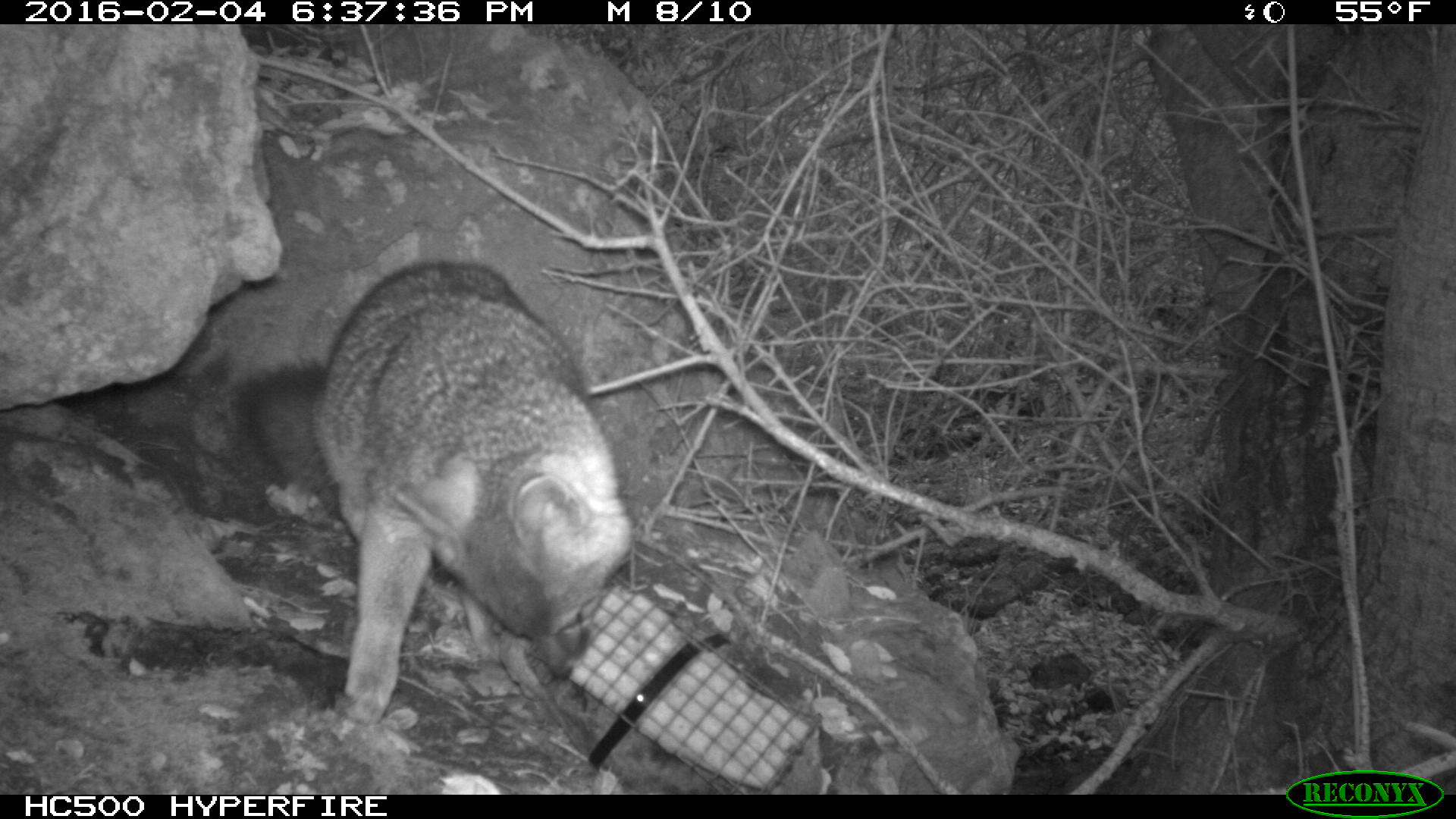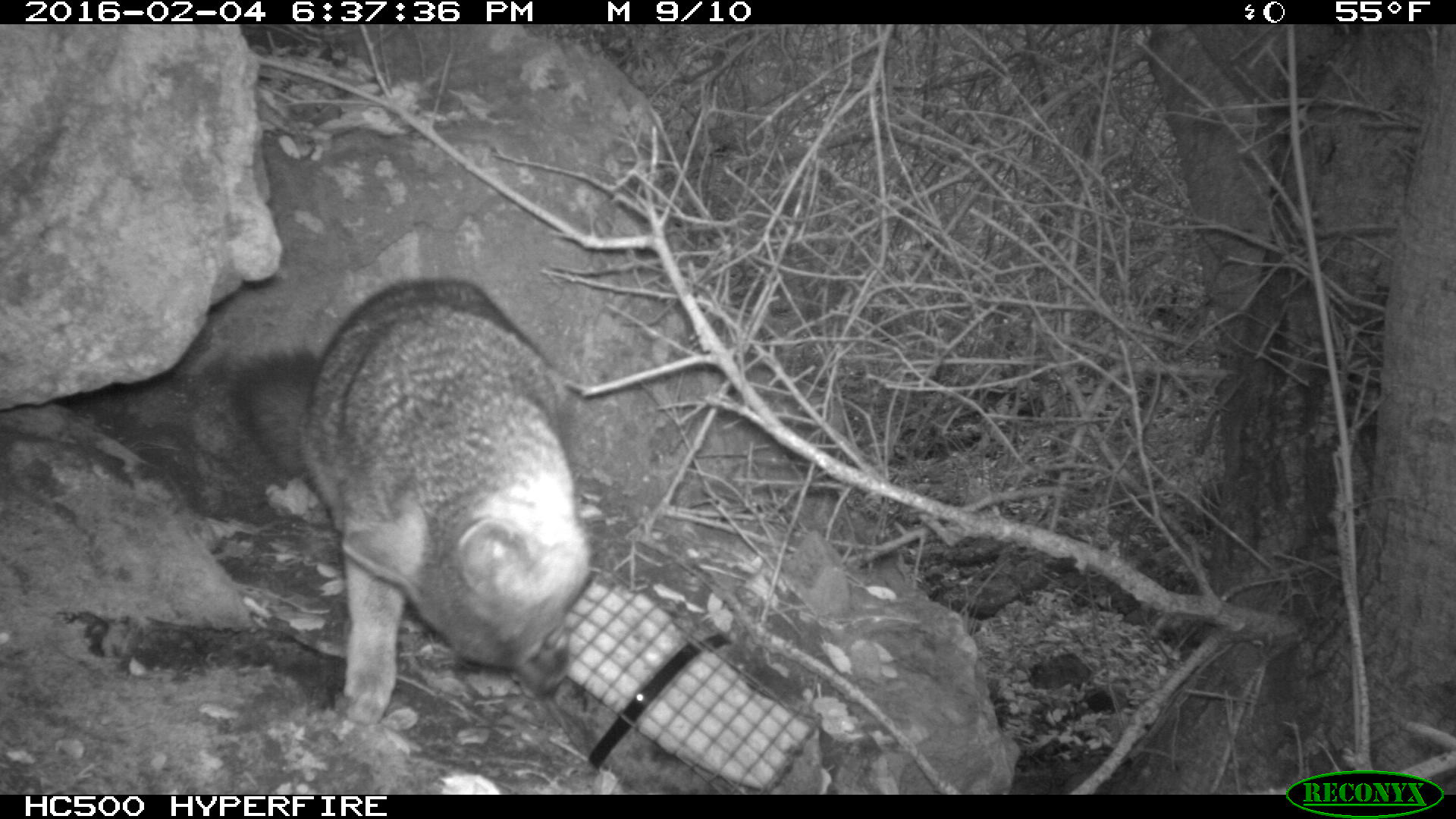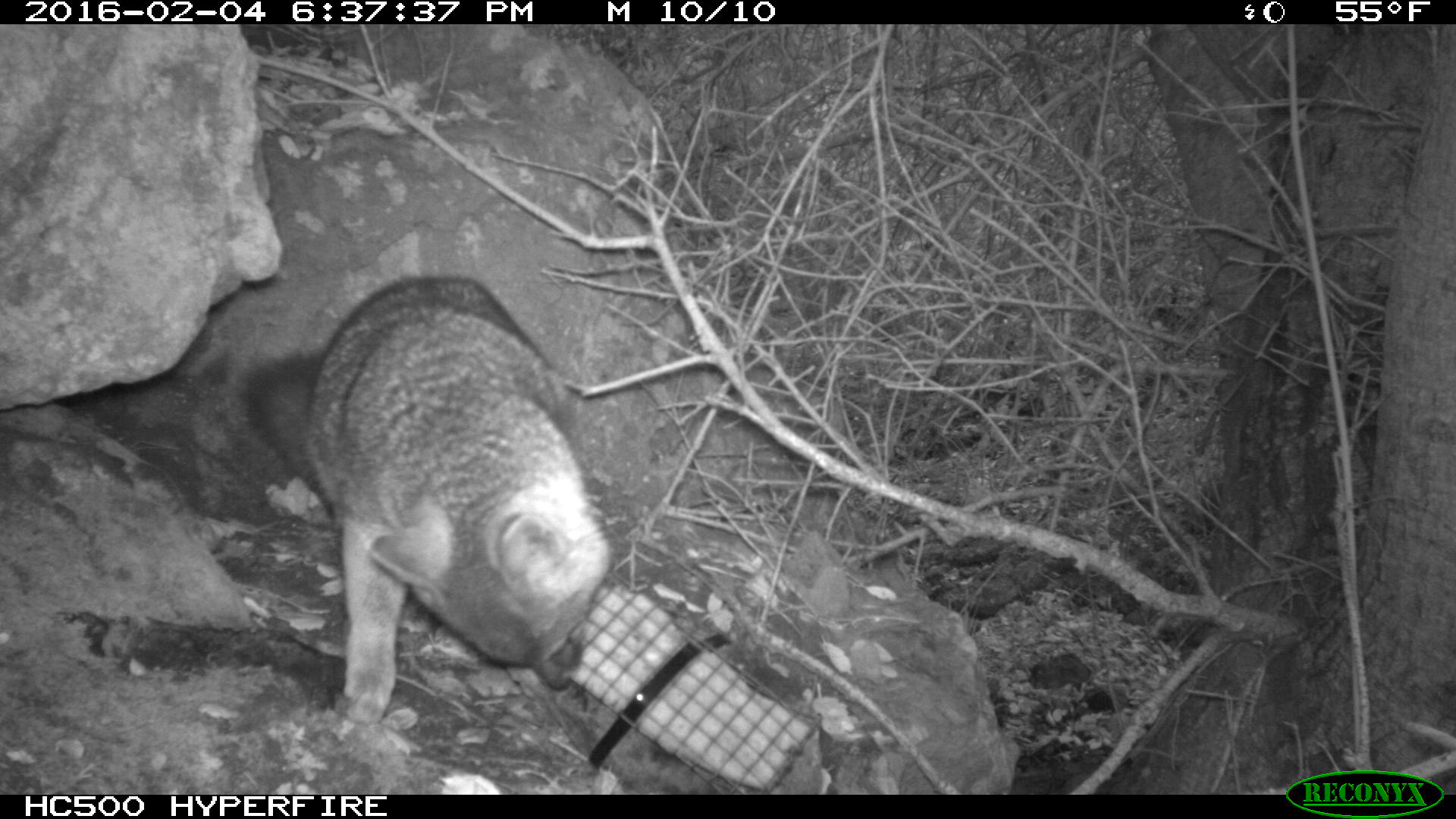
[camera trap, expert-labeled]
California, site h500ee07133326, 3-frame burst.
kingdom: Animalia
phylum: Chordata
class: Mammalia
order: Carnivora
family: Canidae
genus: Urocyon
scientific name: Urocyon littoralis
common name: island fox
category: fox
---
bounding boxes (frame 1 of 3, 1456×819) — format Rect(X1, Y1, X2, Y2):
fox: Rect(232, 262, 631, 717)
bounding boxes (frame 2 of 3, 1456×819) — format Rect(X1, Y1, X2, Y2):
fox: Rect(234, 279, 595, 720)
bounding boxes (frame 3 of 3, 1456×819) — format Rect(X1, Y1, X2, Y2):
fox: Rect(246, 276, 610, 727)